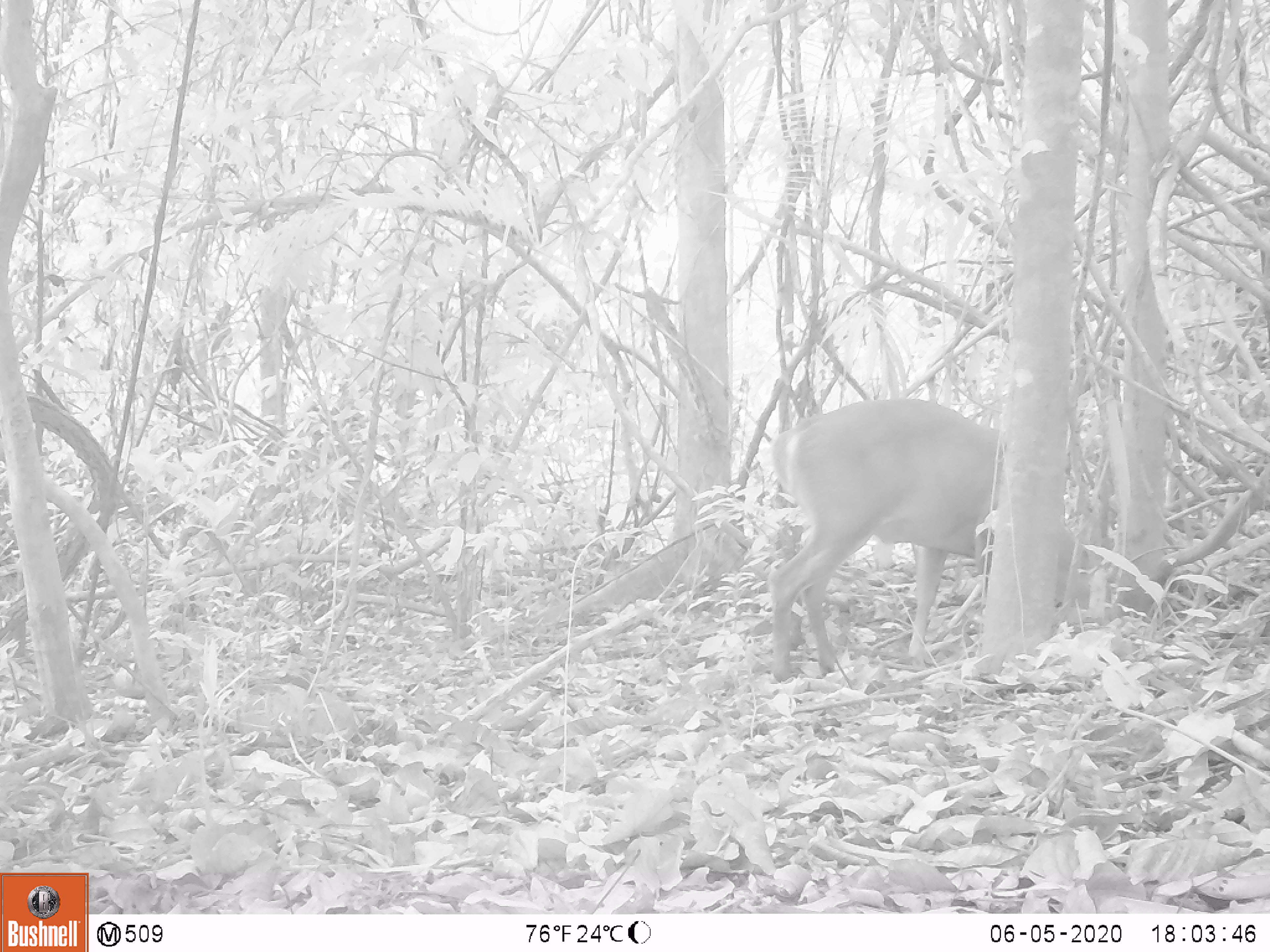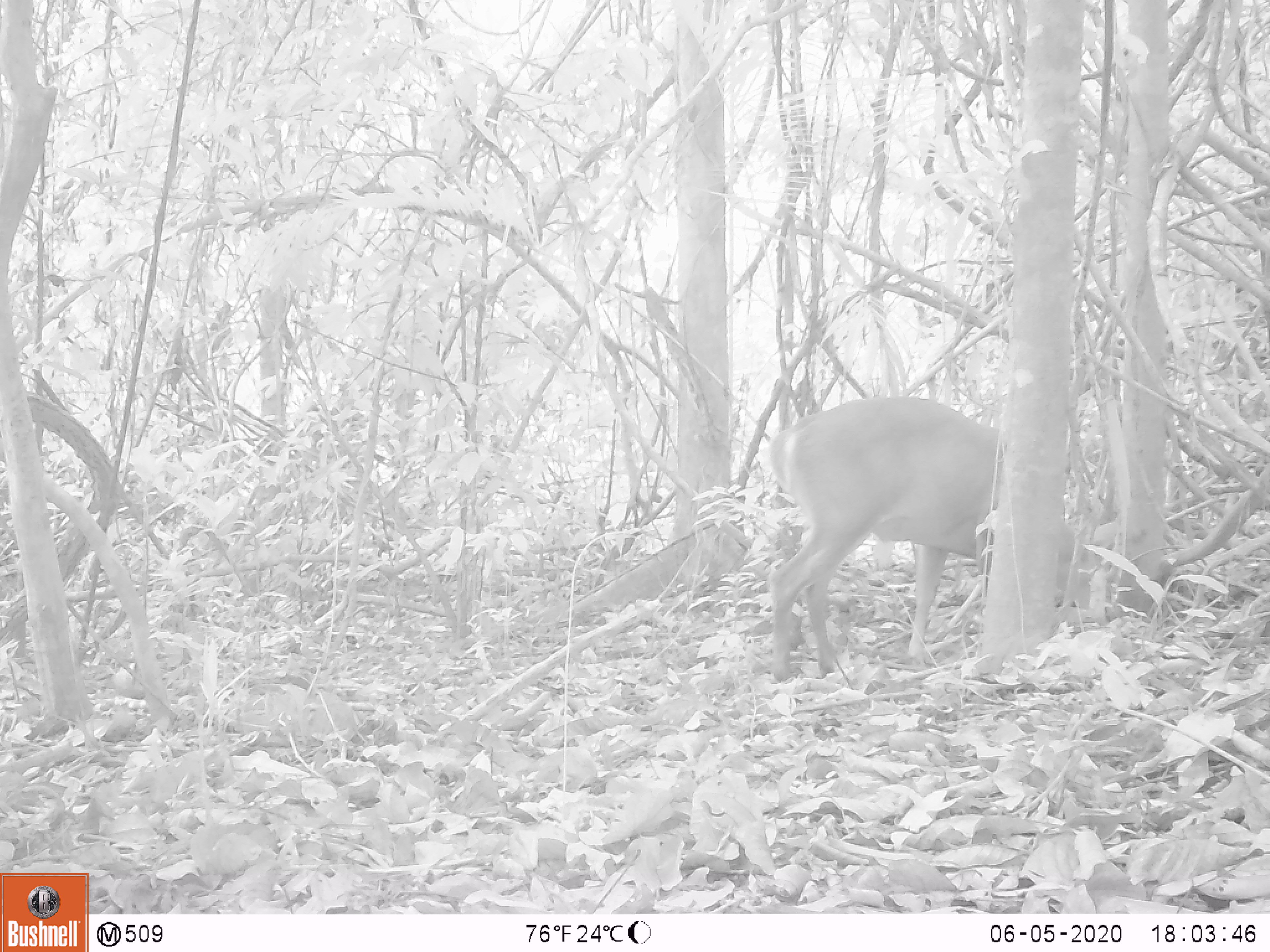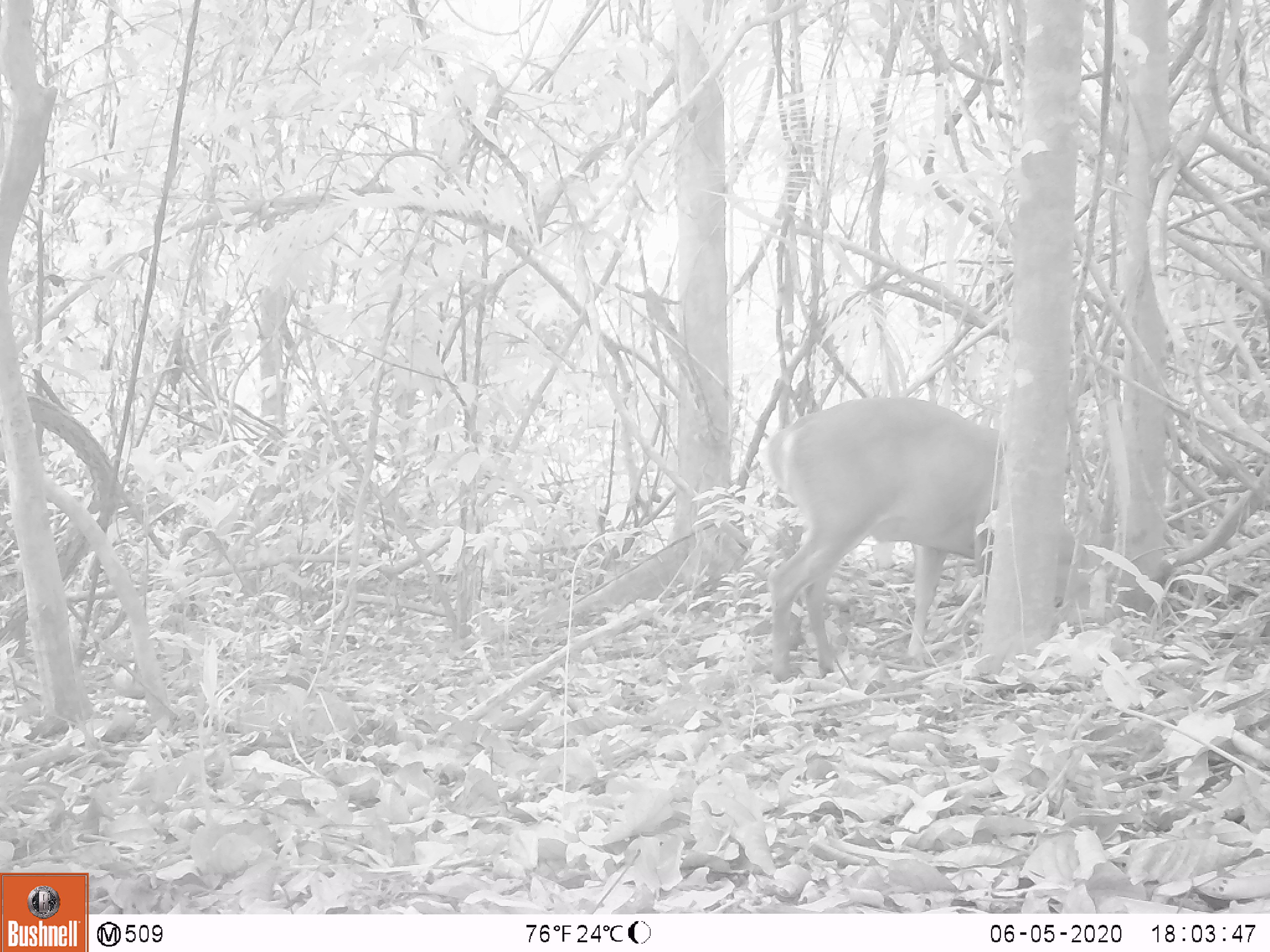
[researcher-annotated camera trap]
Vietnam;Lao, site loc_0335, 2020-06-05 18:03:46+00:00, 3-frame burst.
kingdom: Animalia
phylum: Chordata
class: Mammalia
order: Artiodactyla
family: Cervidae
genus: Muntiacus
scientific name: Muntiacus vuquangensis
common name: large-antlered muntjac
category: large antlered muntjac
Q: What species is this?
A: Large antlered muntjac (large-antlered muntjac) (Muntiacus vuquangensis).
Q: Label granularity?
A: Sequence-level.